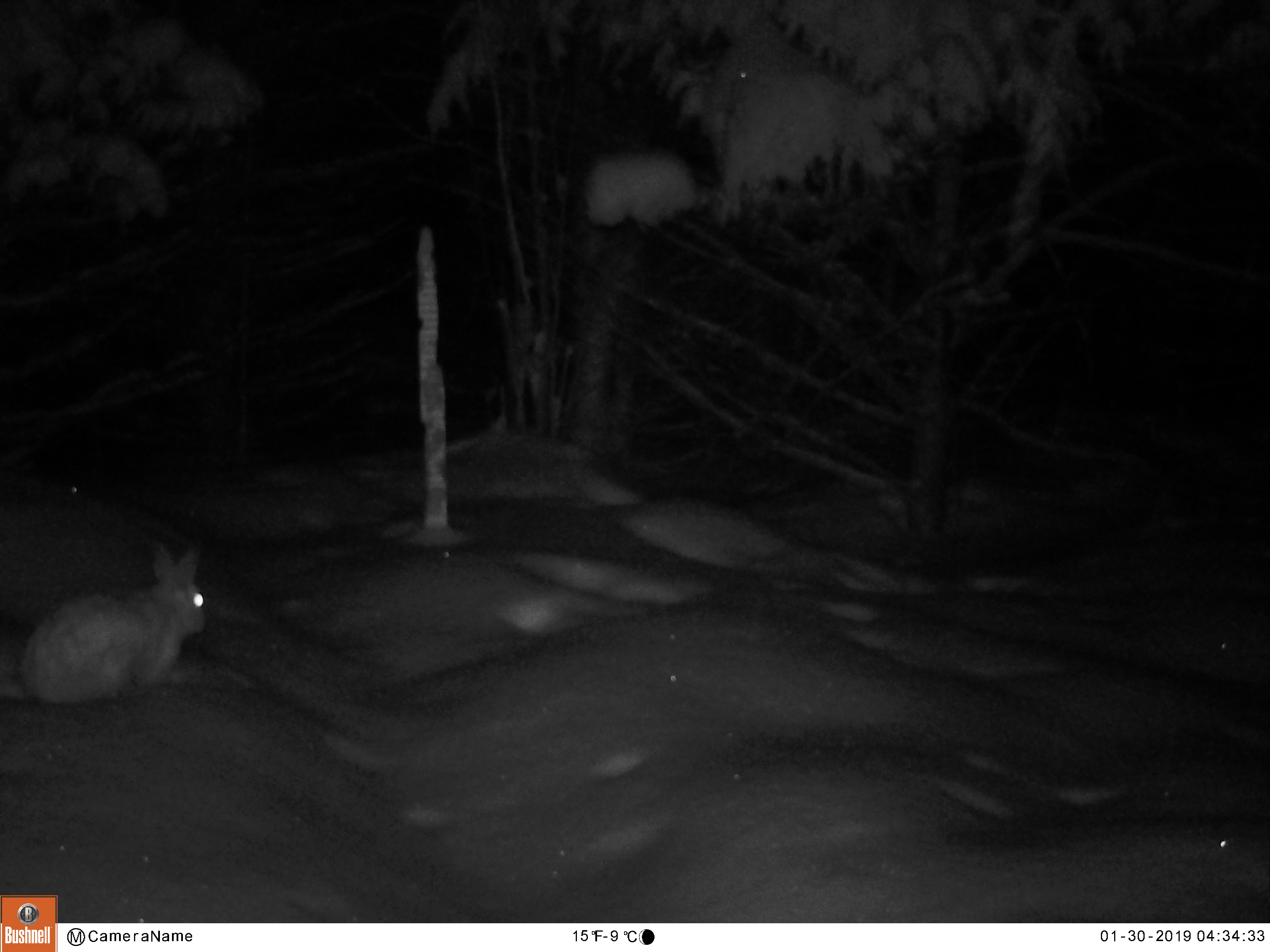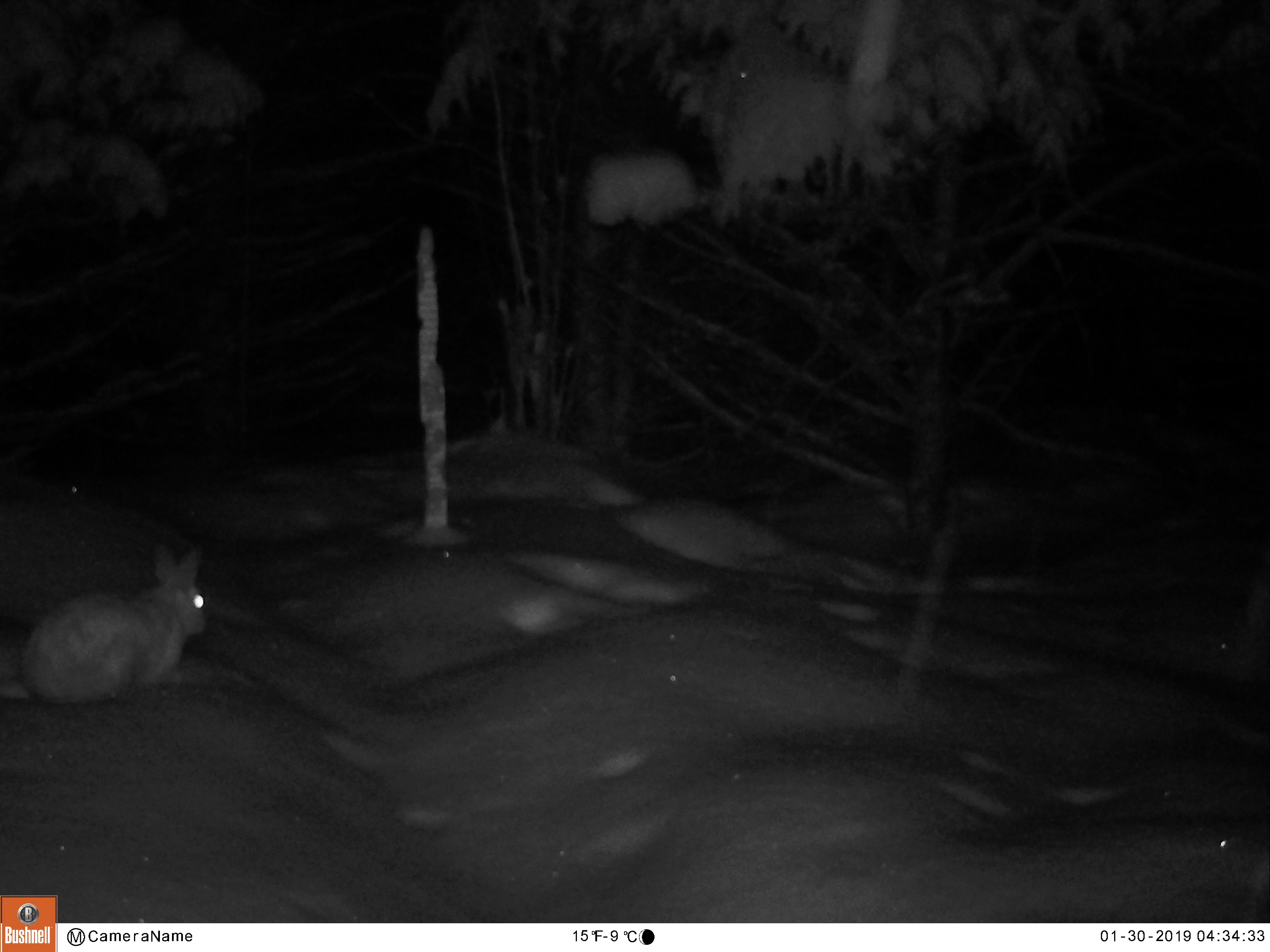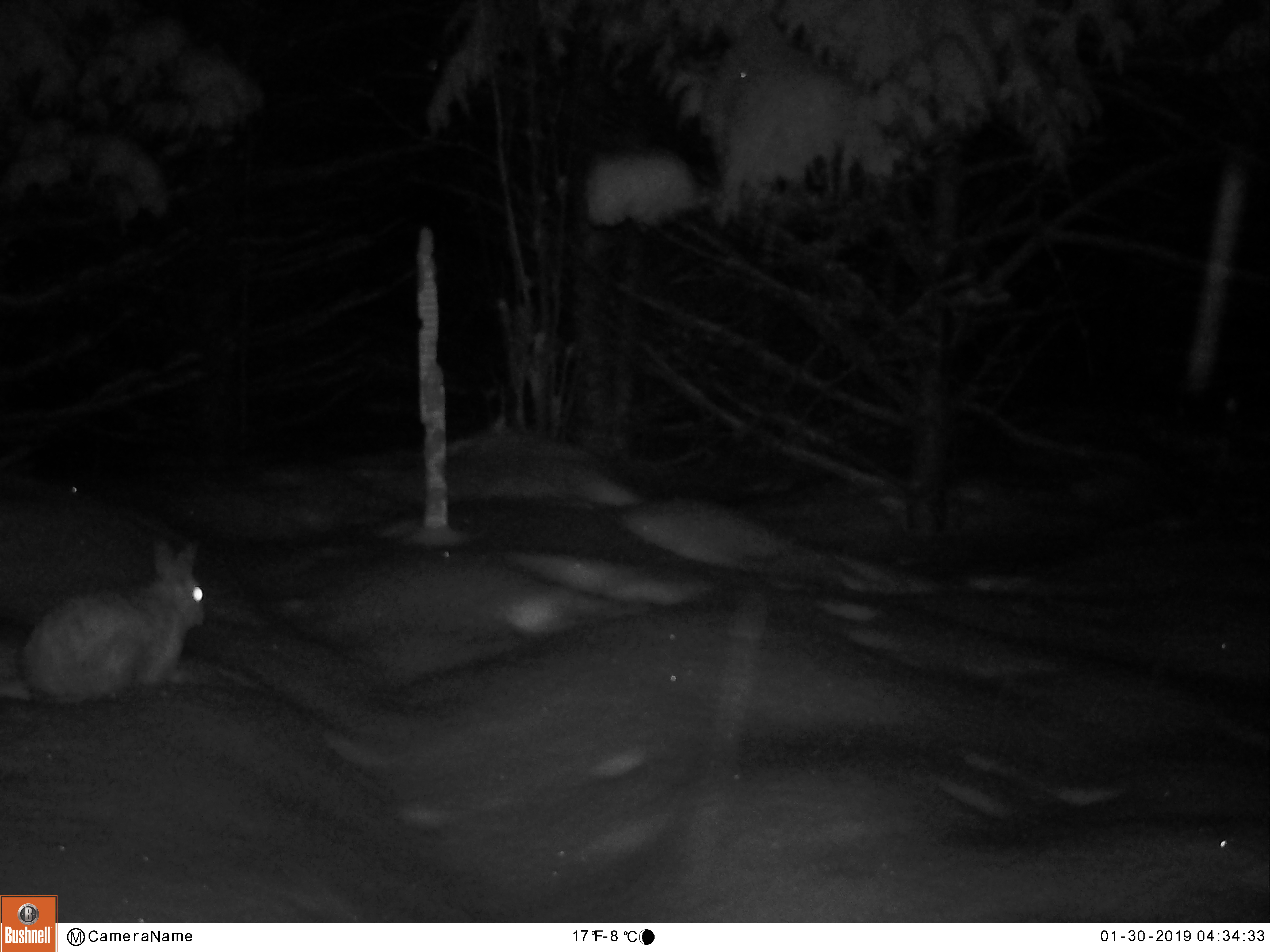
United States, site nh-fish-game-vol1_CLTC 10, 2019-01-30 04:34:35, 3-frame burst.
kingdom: Animalia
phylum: Chordata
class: Mammalia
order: Lagomorpha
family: Leporidae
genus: Lepus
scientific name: Lepus americanus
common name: snowshoe hare